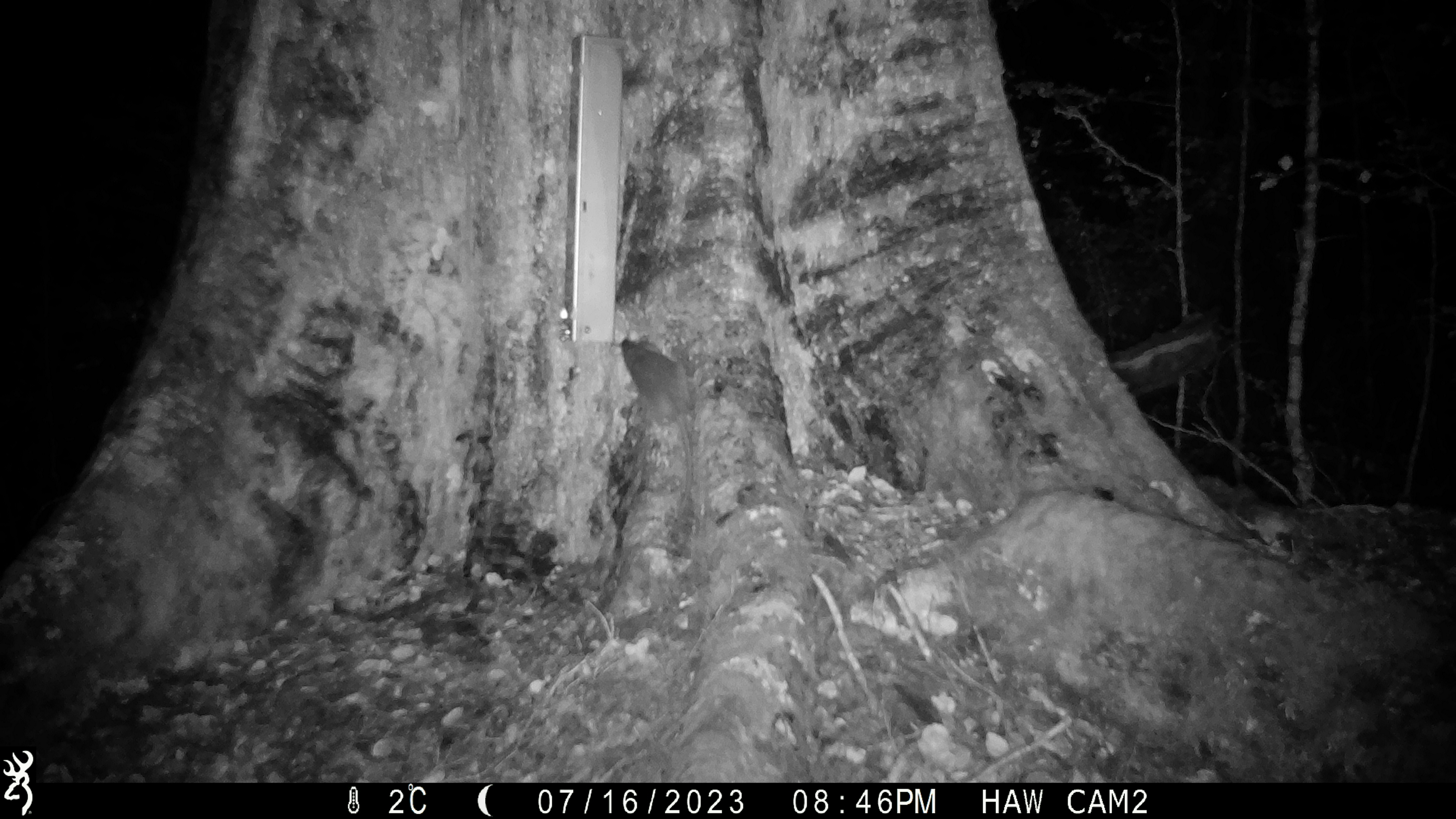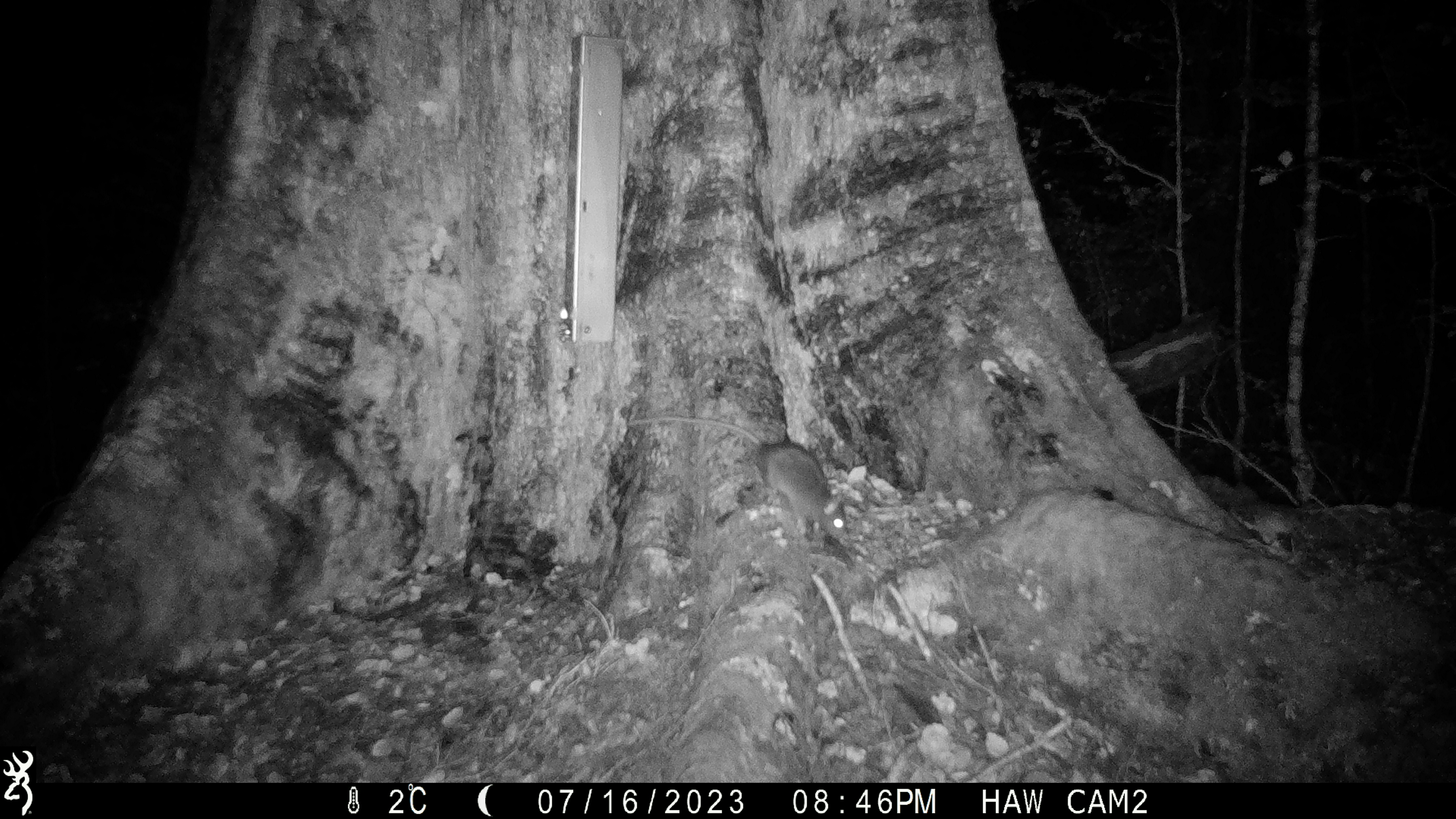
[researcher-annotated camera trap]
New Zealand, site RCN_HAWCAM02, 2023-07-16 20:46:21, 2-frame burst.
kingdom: Animalia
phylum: Chordata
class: Mammalia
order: Rodentia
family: Muridae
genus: Rattus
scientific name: Rattus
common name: rat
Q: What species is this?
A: Rat (Rattus).